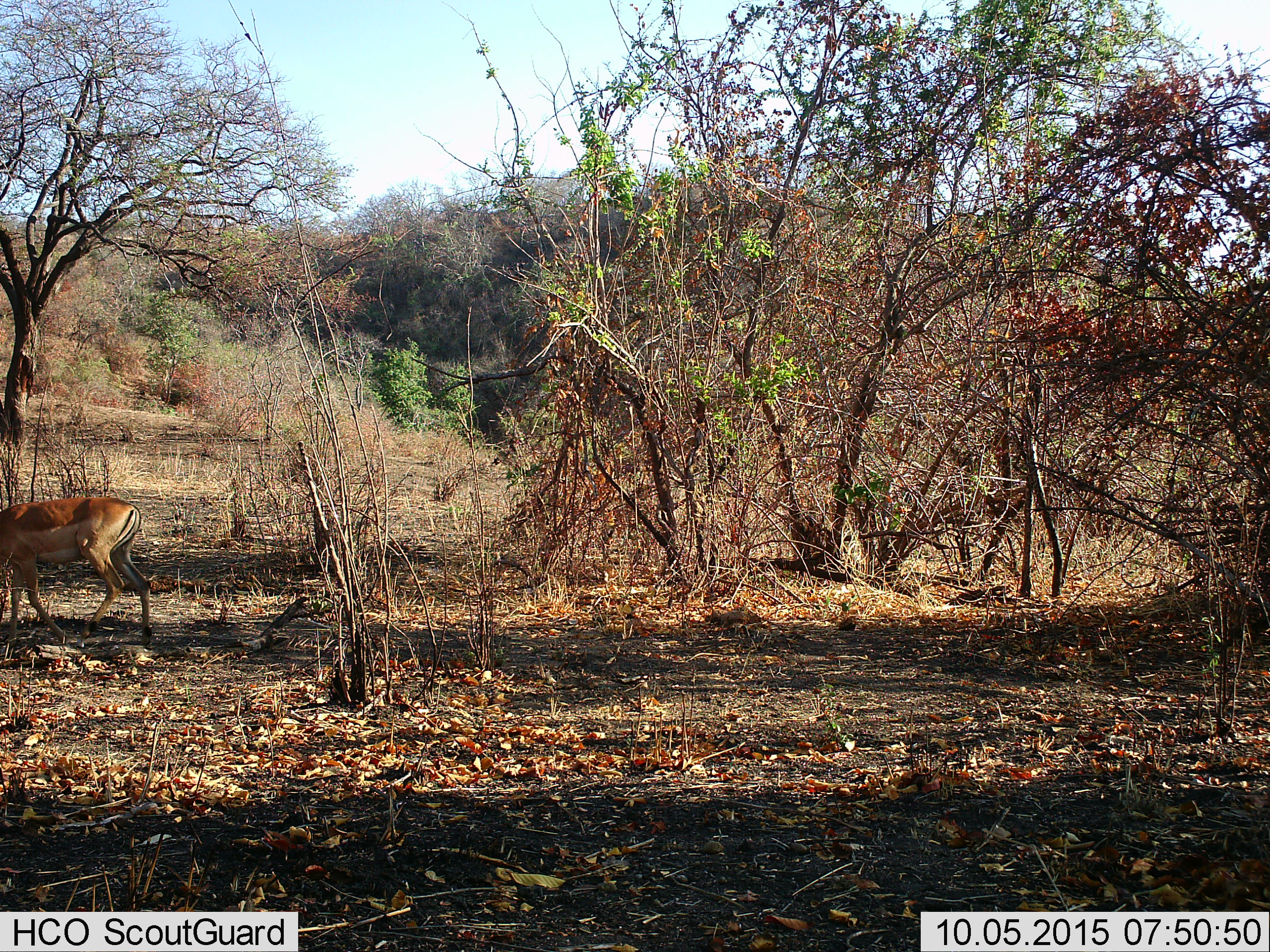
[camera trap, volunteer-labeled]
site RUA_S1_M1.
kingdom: Animalia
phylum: Chordata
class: Mammalia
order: Artiodactyla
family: Bovidae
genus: Aepyceros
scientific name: Aepyceros melampus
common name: impala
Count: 1.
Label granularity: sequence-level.